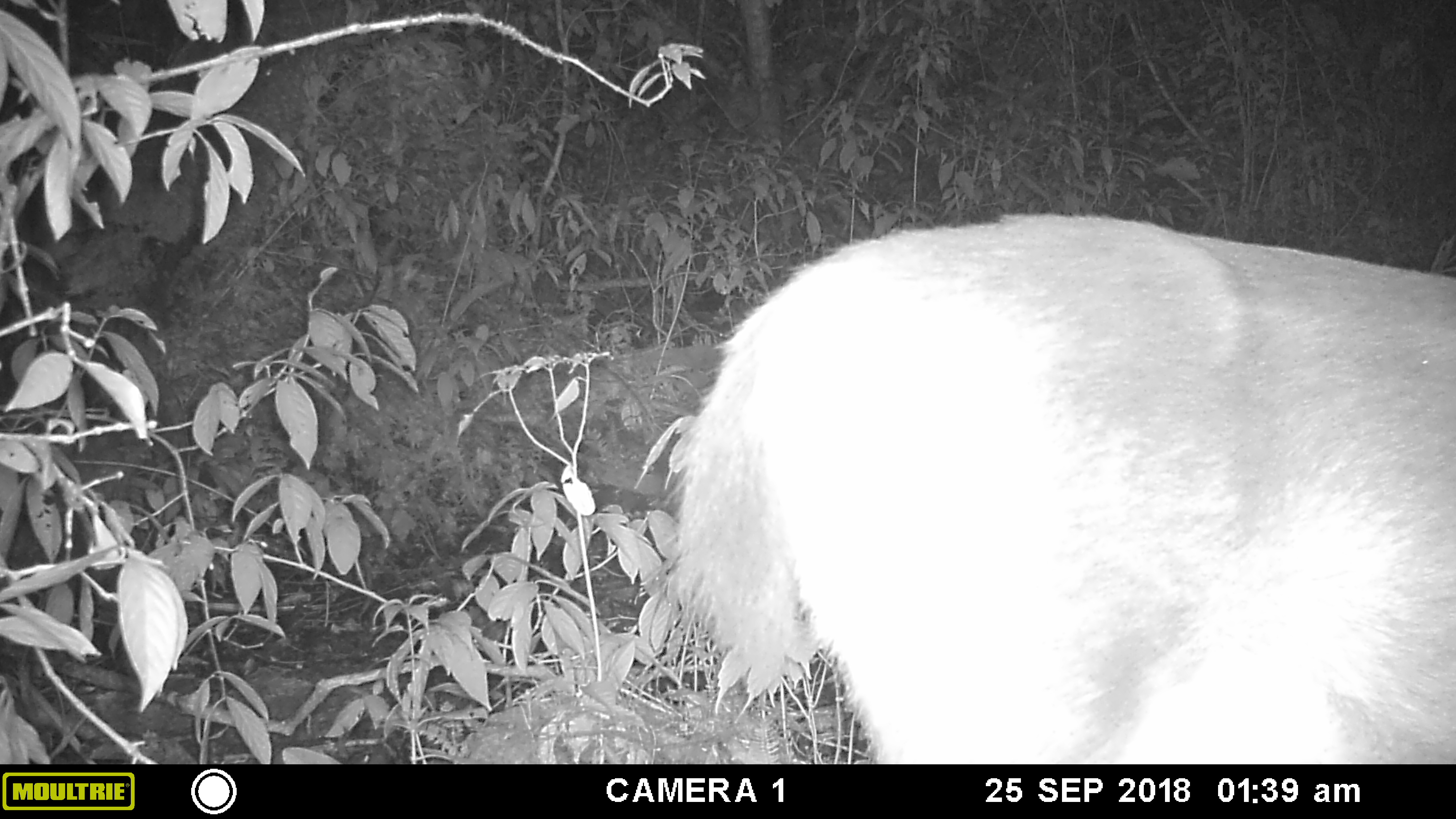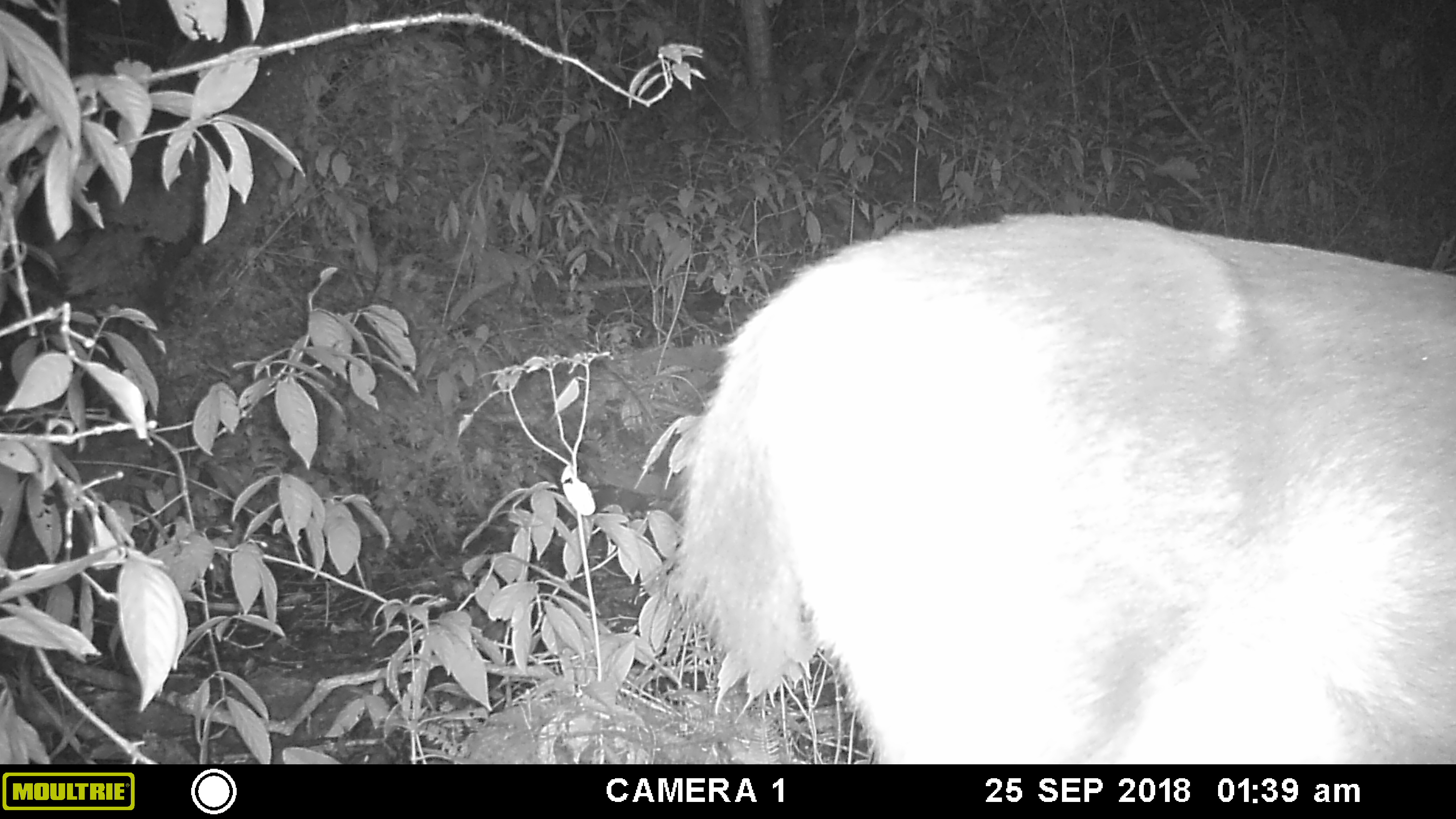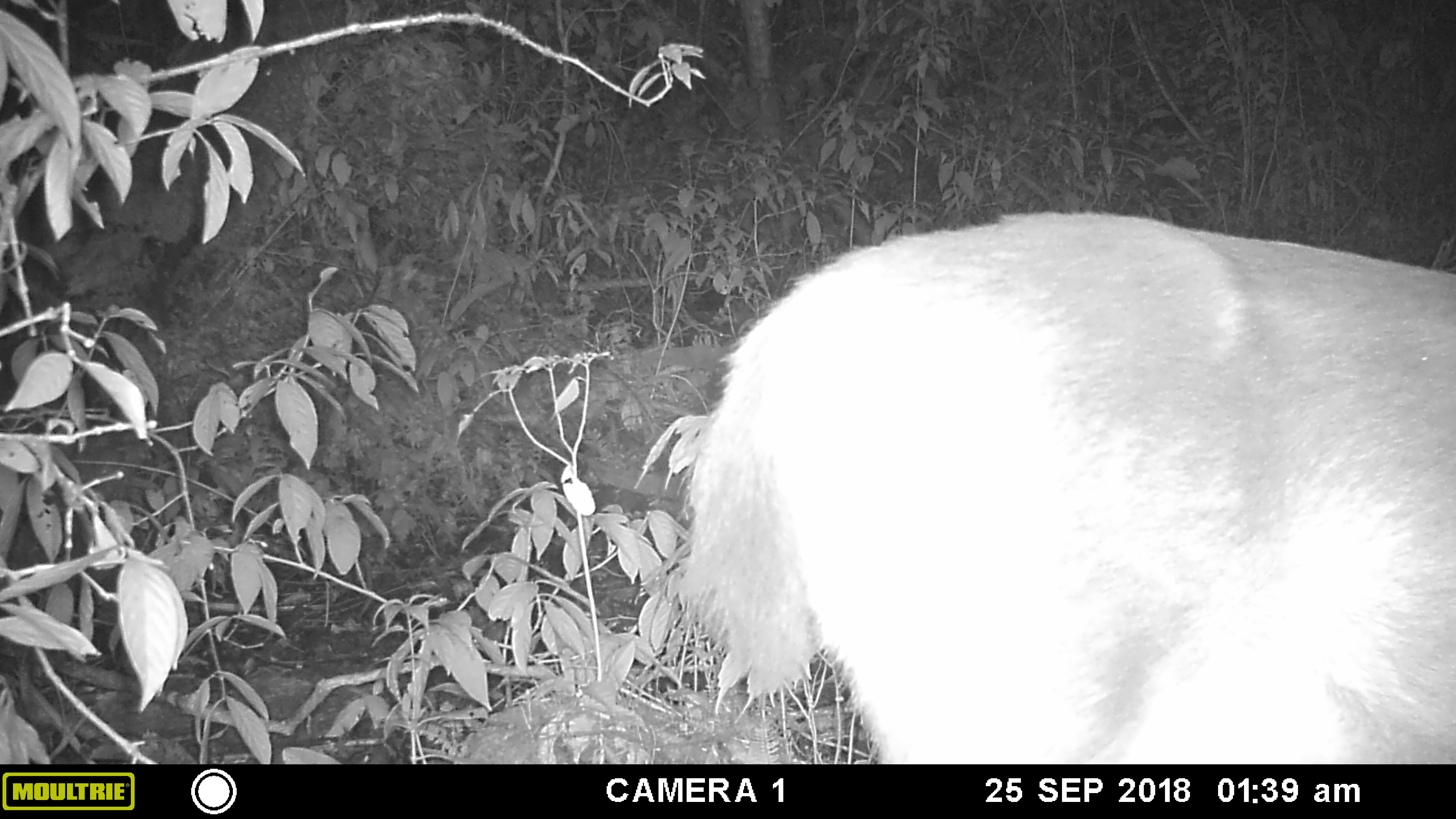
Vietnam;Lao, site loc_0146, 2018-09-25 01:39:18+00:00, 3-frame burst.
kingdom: Animalia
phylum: Chordata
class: Mammalia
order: Artiodactyla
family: Cervidae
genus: Rusa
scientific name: Rusa unicolor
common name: sambar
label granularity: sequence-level